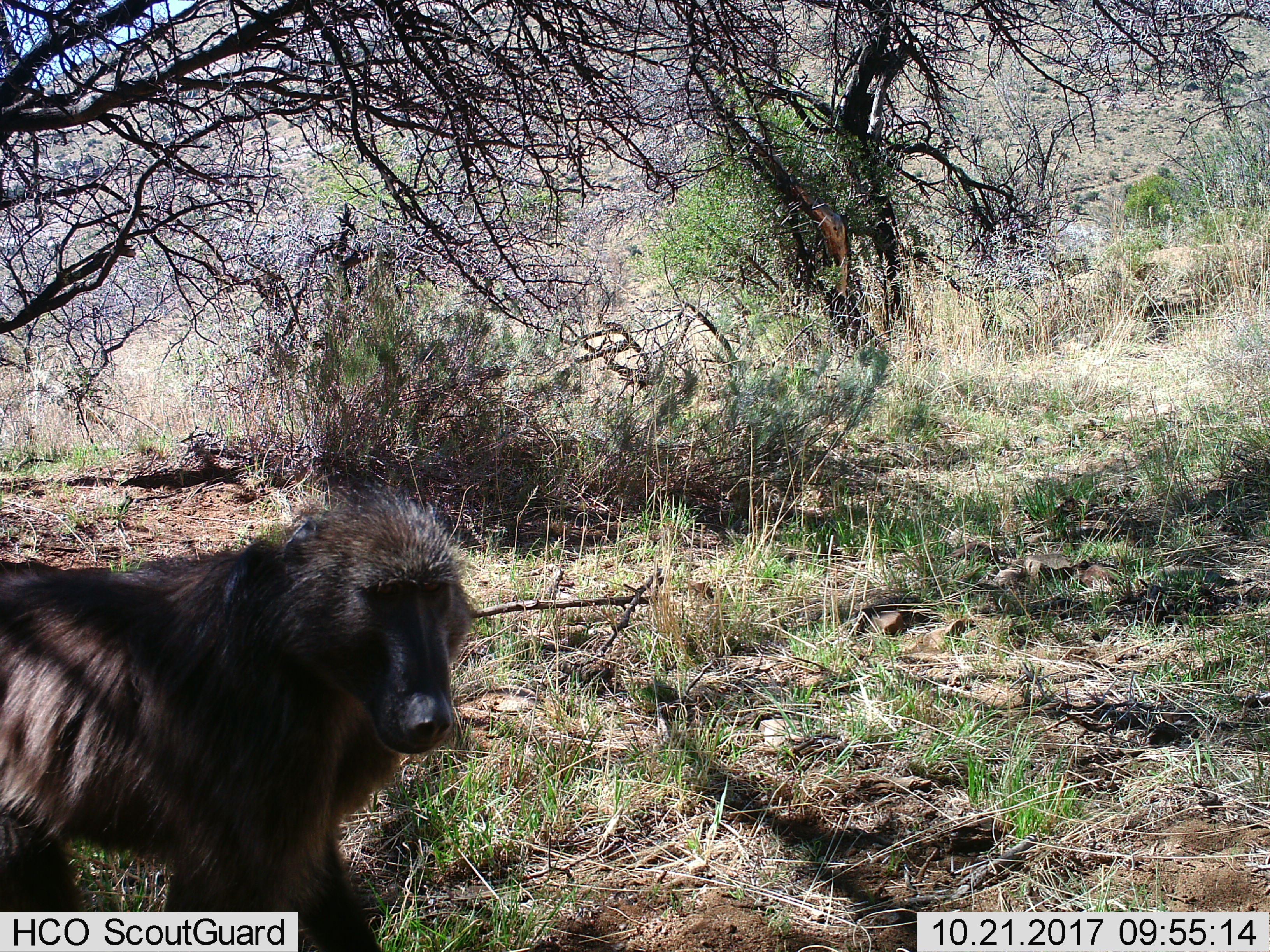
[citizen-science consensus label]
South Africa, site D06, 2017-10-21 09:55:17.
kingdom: Animalia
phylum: Chordata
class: Mammalia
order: Primates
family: Cercopithecidae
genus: Papio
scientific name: Papio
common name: baboon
Baboon (Papio), count 1. Behavior (volunteer vote fractions): standing 60%, resting 0%, moving 40%, interacting 10%. Young present (vote fraction): 0%. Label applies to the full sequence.